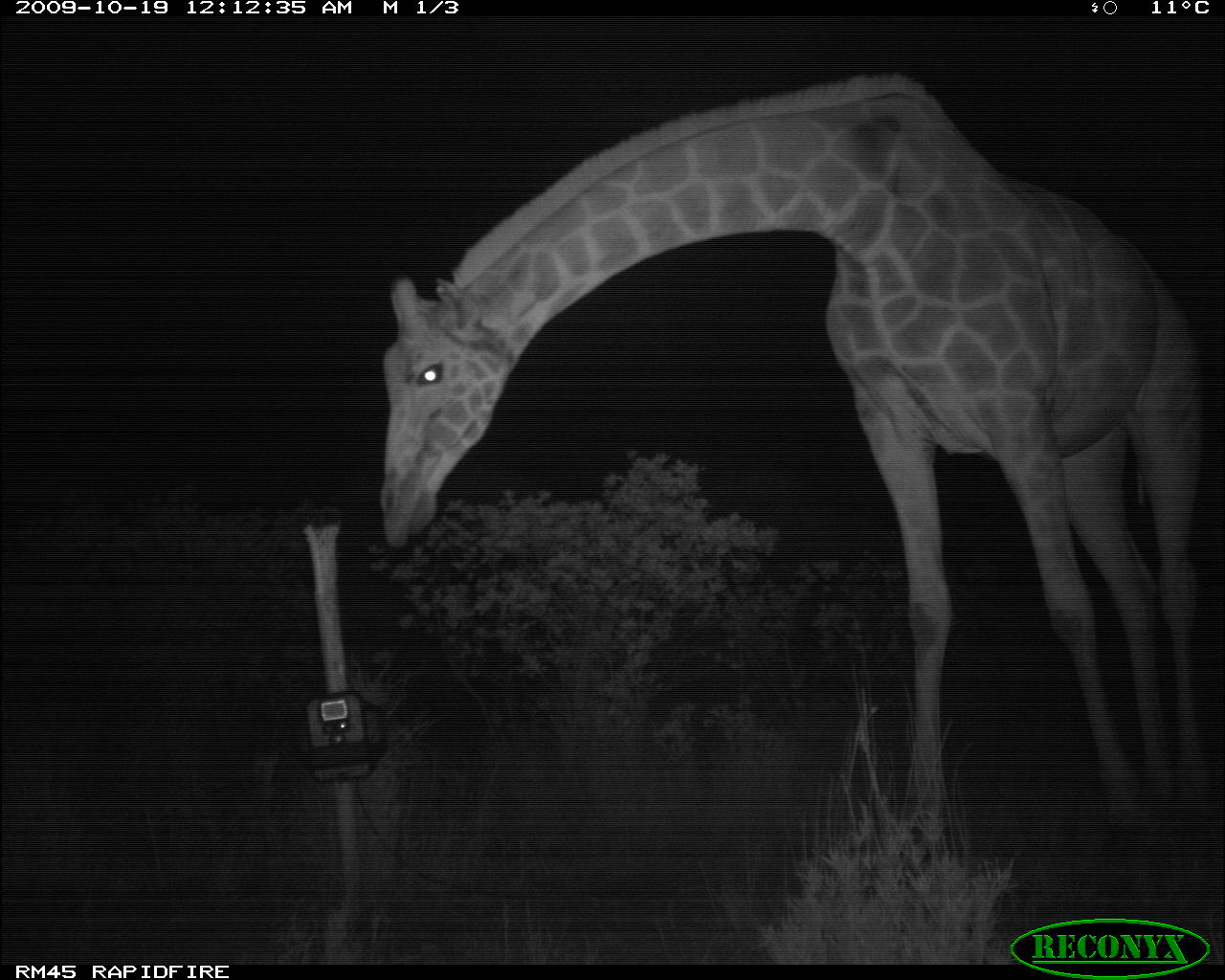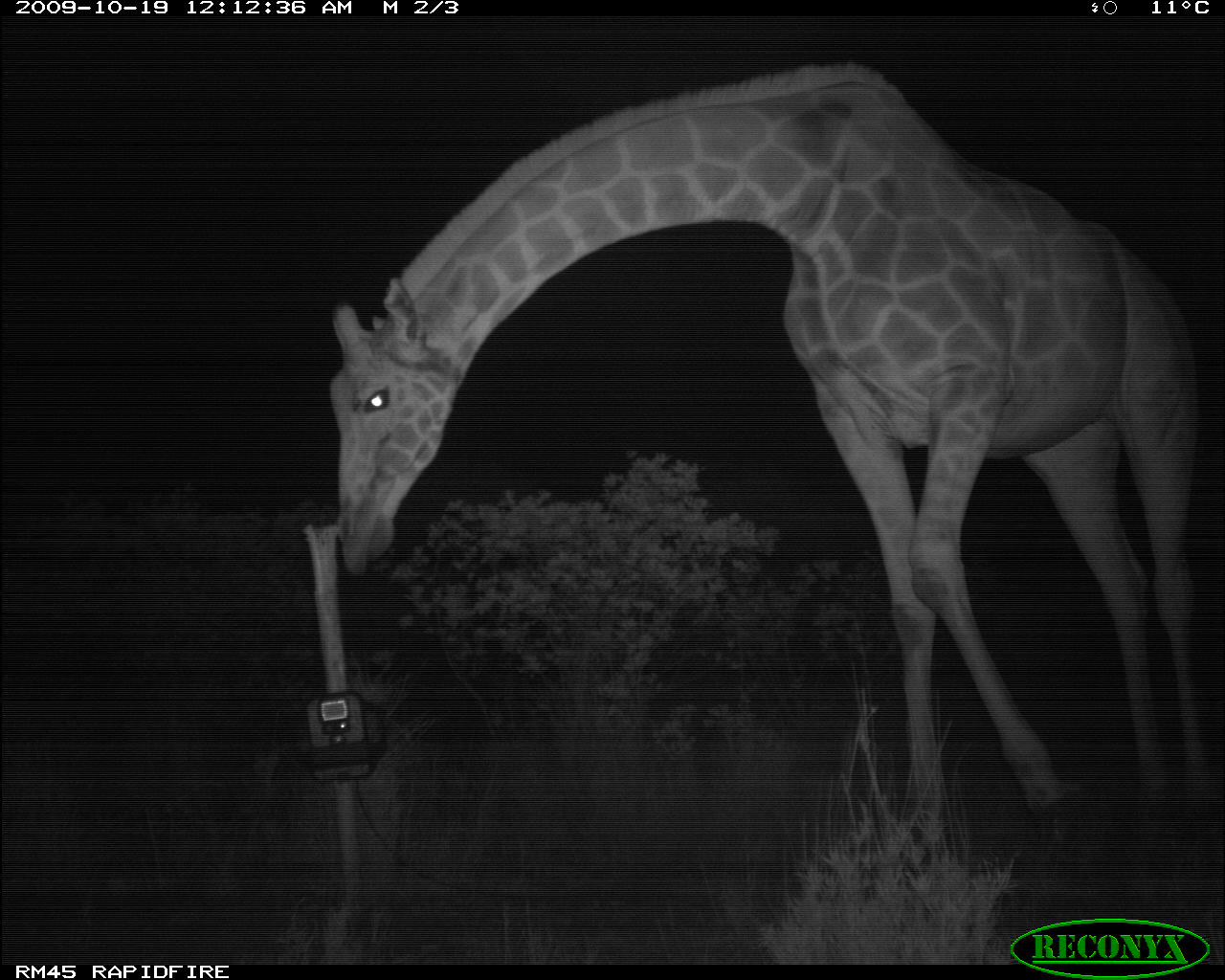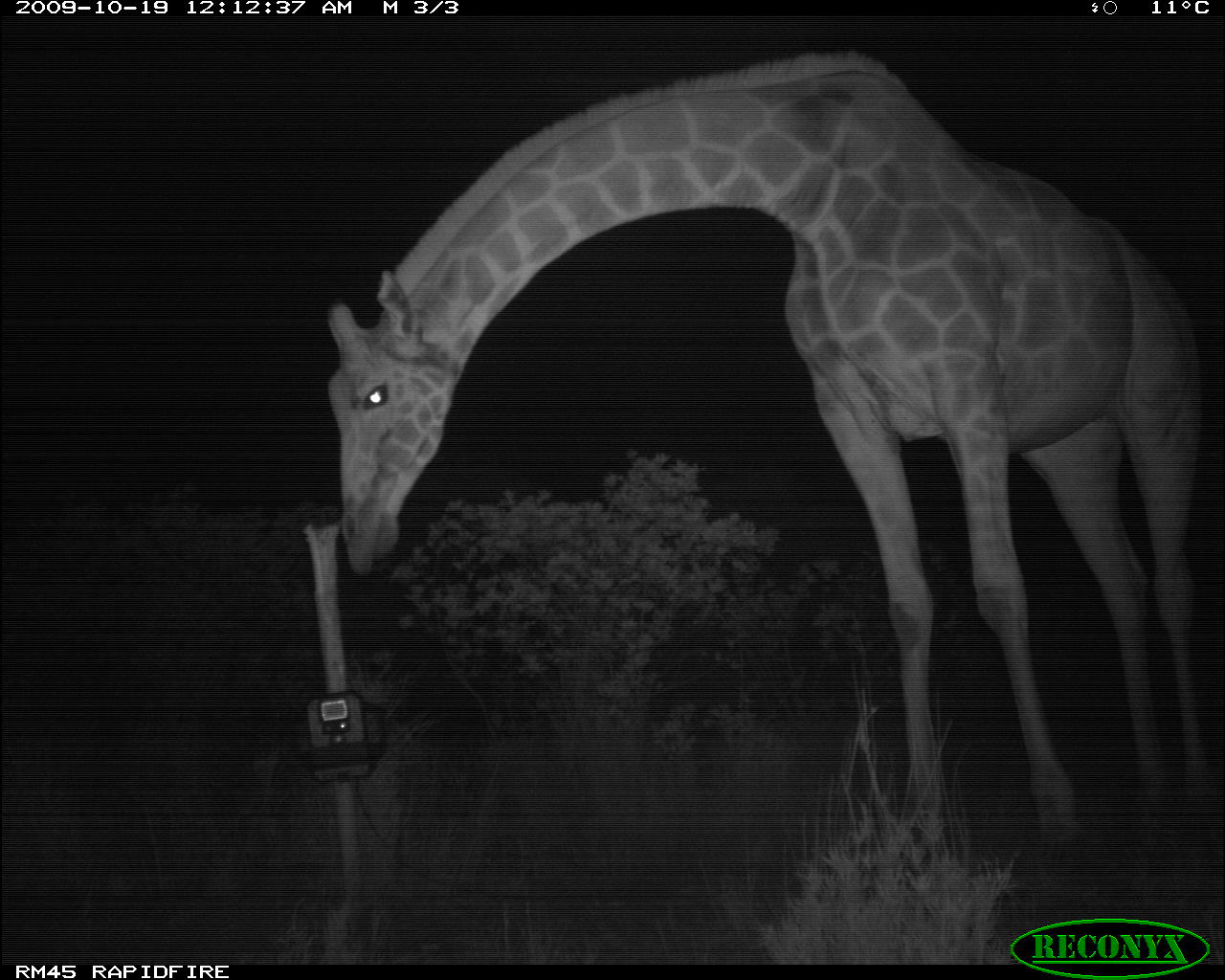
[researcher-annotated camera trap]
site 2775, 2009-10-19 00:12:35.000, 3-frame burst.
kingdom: Animalia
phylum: Chordata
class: Mammalia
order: Artiodactyla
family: Giraffidae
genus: Giraffa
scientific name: Giraffa camelopardalis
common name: giraffe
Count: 1.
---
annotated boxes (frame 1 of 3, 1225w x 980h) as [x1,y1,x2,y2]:
giraffa camelopardalis: [378,74,1206,832]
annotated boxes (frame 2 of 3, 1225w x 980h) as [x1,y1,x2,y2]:
giraffa camelopardalis: [328,58,1209,842]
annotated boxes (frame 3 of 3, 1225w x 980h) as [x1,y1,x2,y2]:
giraffa camelopardalis: [323,45,1206,830]